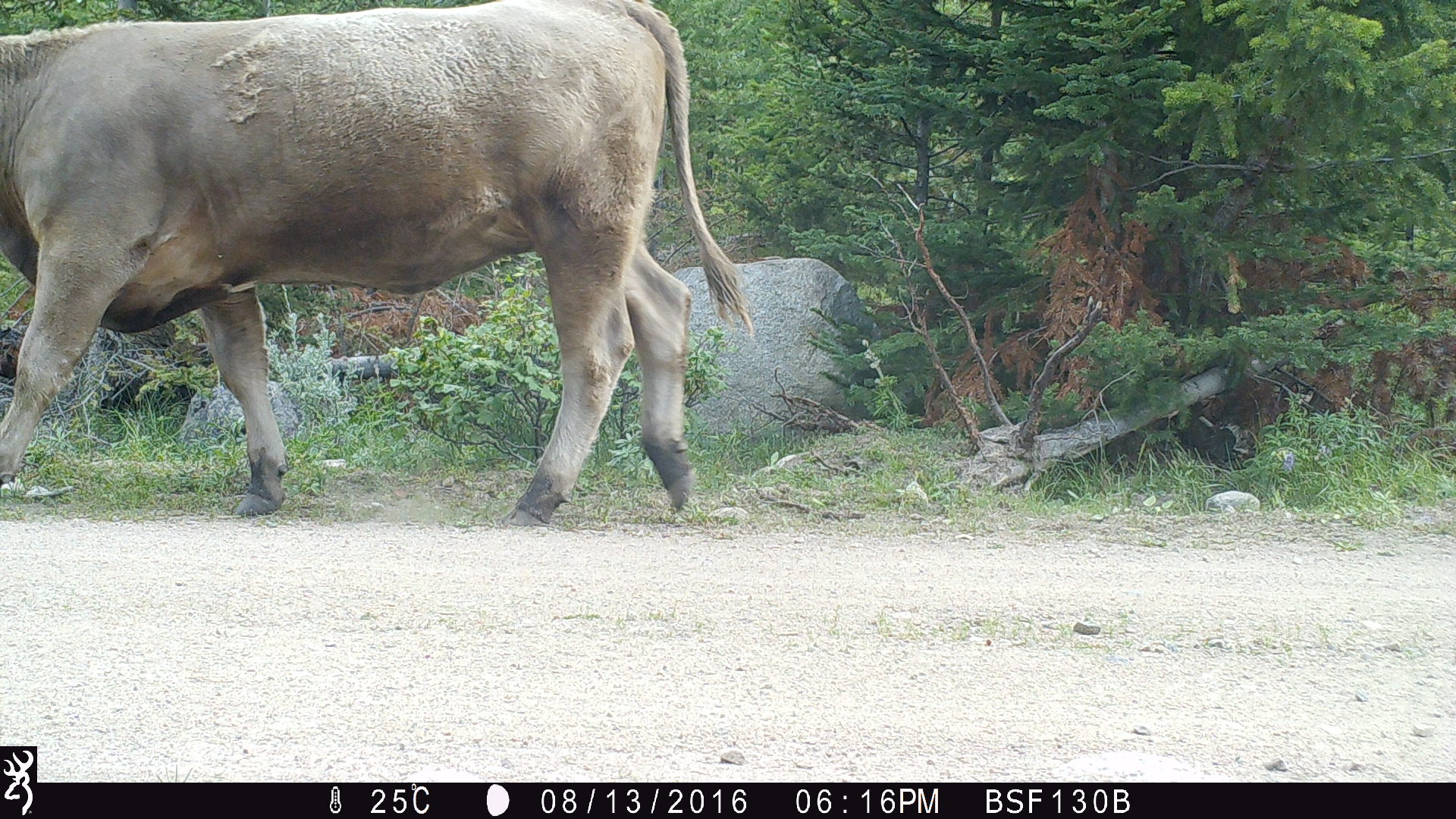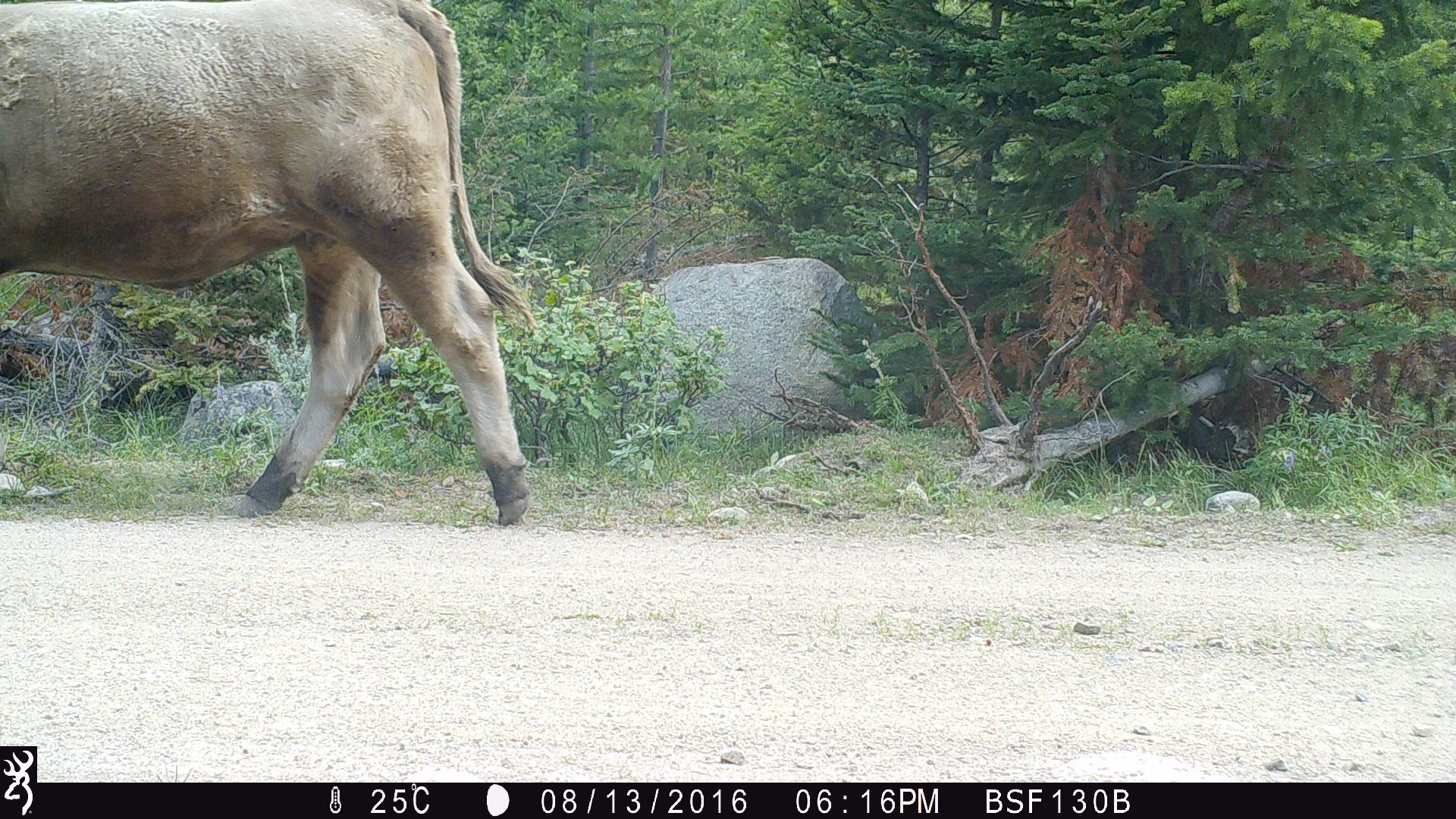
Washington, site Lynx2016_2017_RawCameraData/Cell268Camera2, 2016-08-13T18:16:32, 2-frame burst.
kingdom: Animalia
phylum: Chordata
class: Mammalia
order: Artiodactyla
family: Bovidae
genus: Bos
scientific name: Bos taurus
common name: domestic cattle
Domestic cattle (Bos taurus). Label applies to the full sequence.